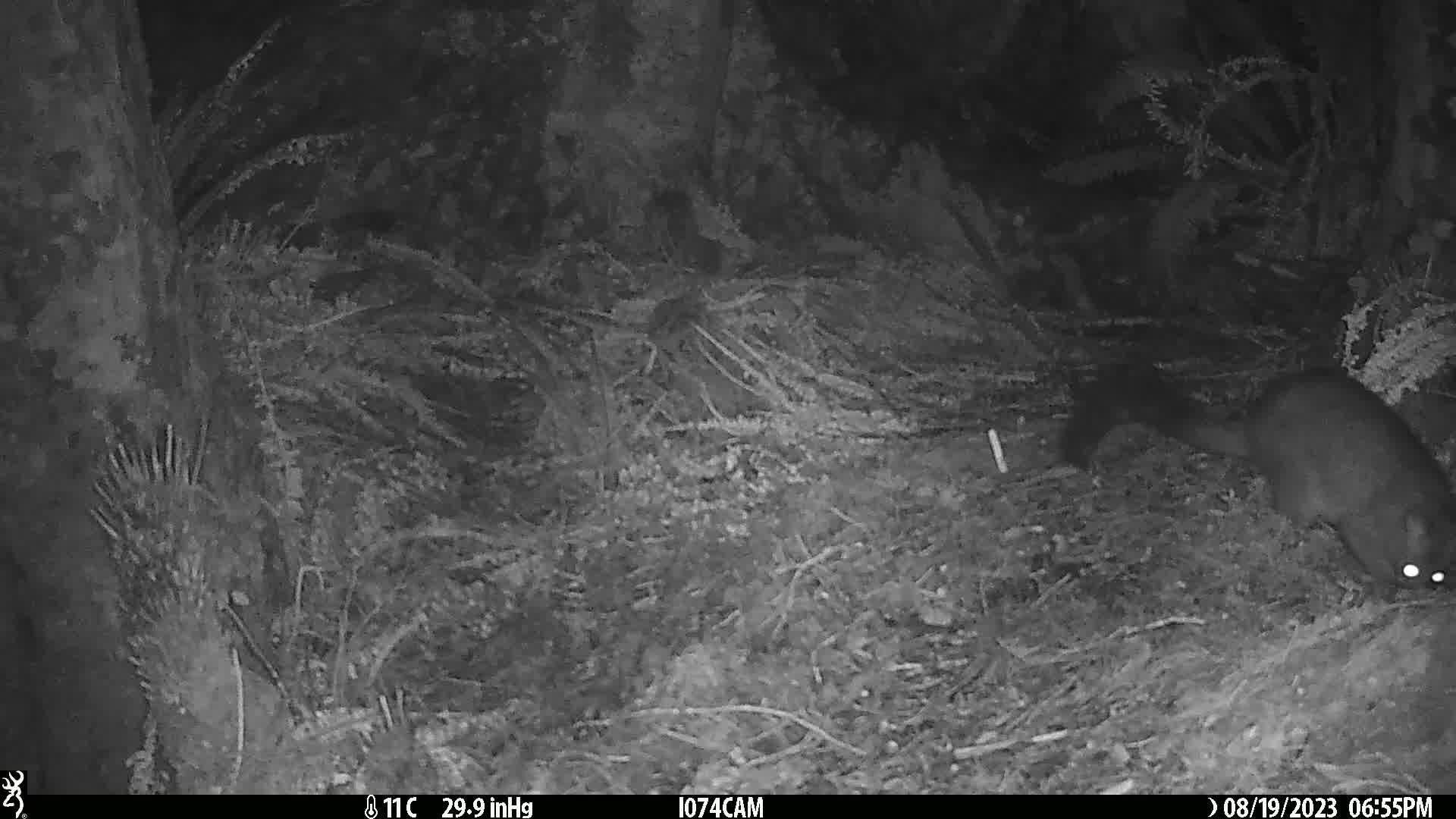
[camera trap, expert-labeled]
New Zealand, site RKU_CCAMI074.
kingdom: Animalia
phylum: Chordata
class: Mammalia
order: Diprotodontia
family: Phalangeridae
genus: Trichosurus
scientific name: Trichosurus vulpecula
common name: common brushtail possum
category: possum